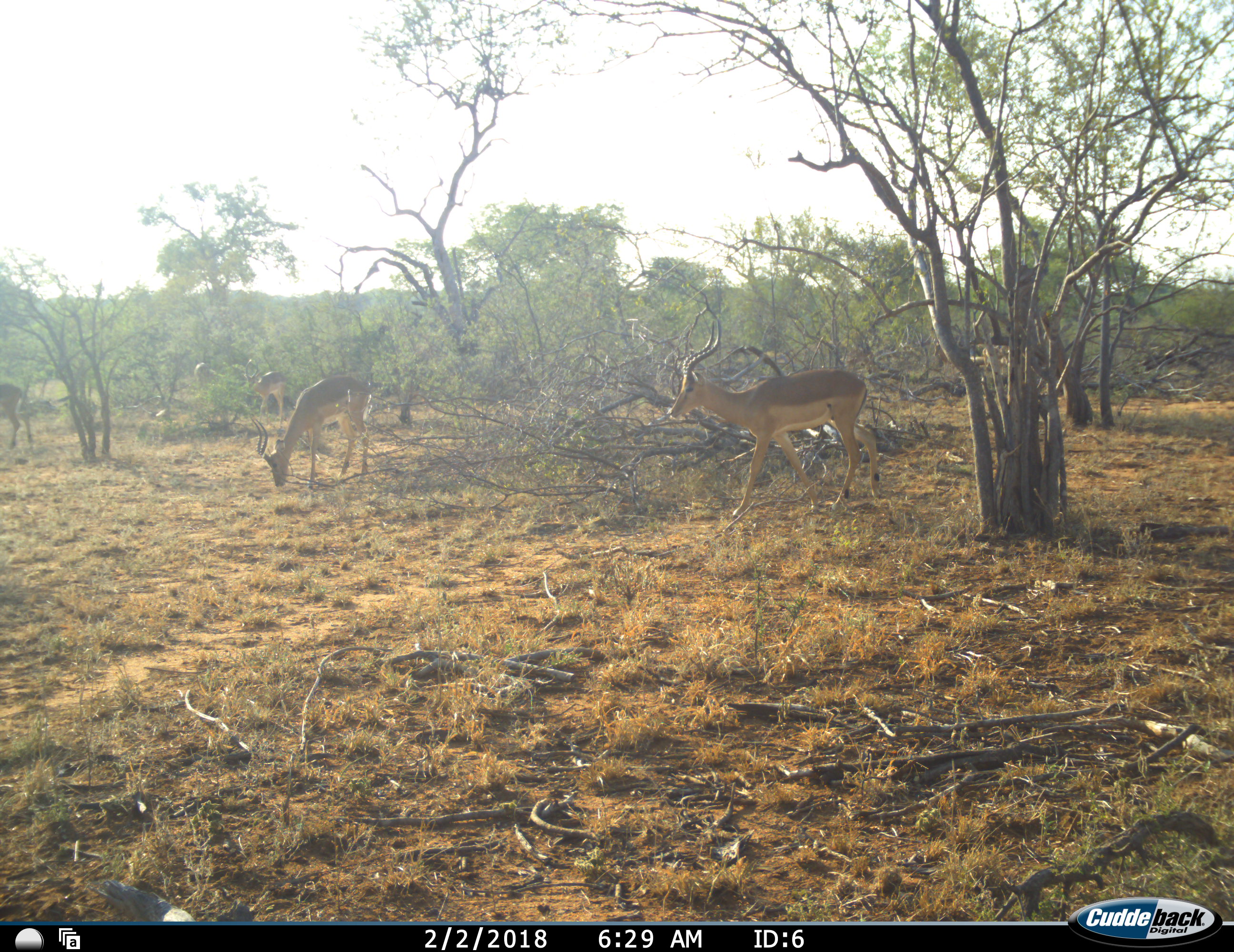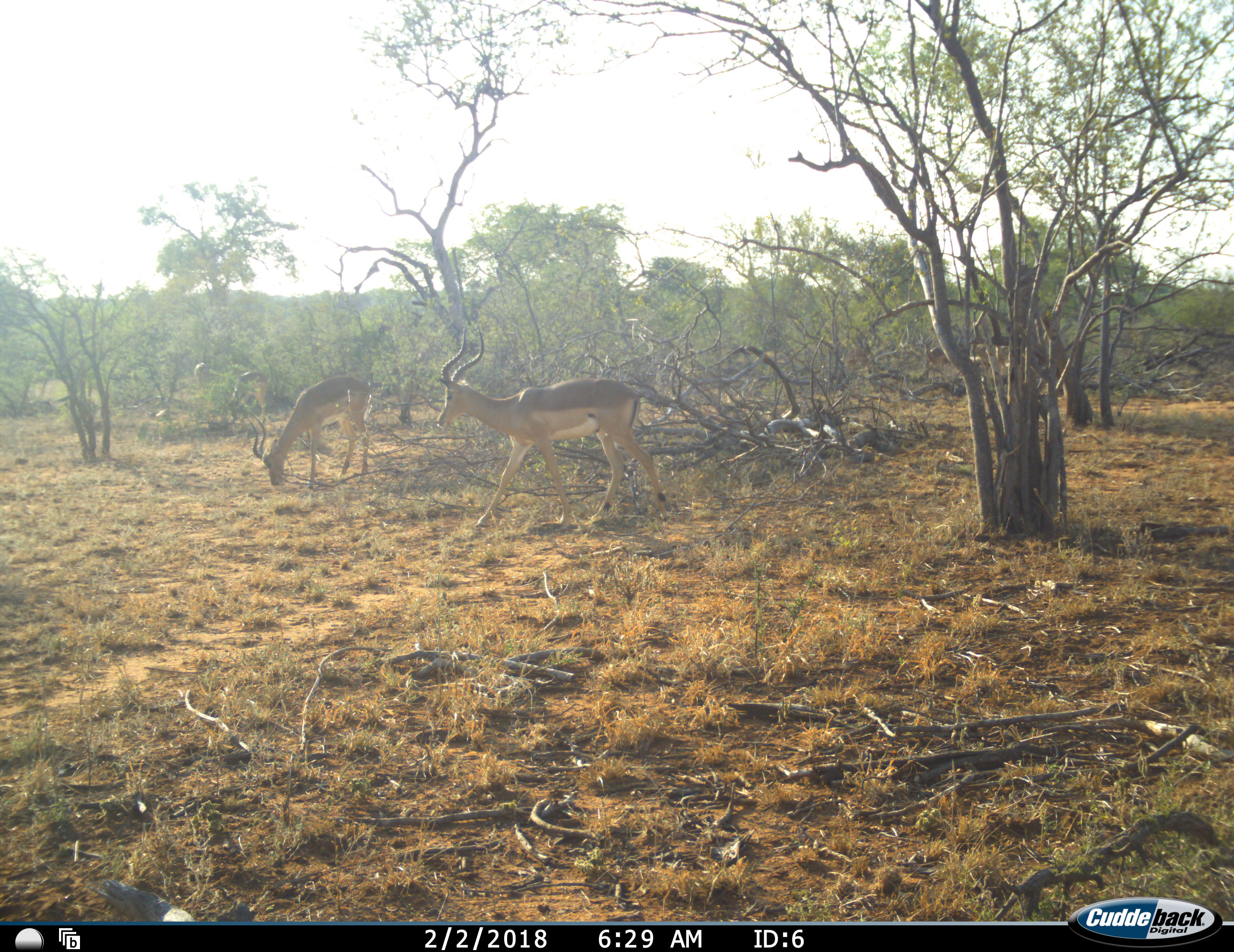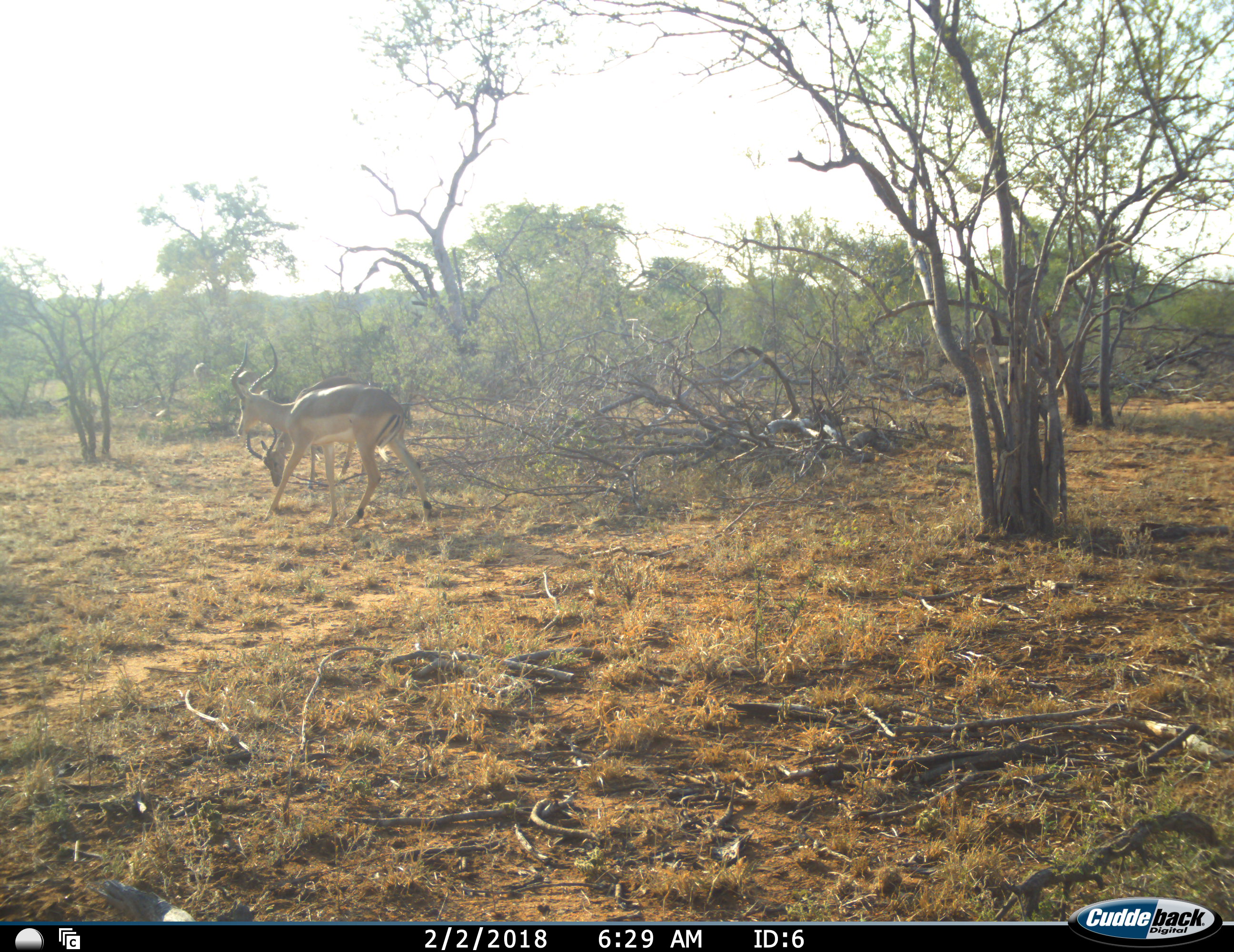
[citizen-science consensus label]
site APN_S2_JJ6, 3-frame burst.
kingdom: Animalia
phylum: Chordata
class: Mammalia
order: Artiodactyla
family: Bovidae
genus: Aepyceros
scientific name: Aepyceros melampus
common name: impala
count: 5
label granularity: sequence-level